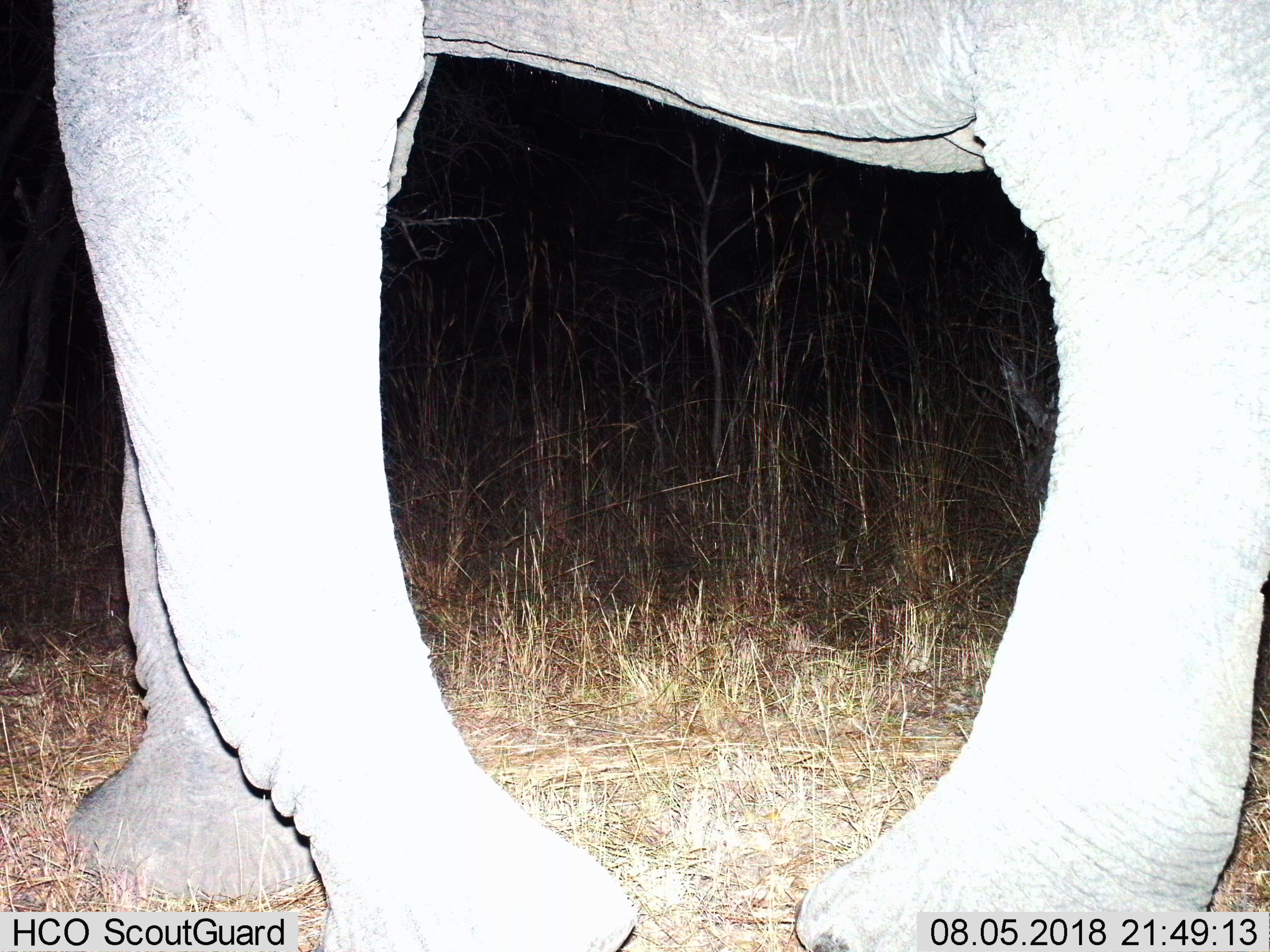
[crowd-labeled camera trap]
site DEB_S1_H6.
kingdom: Animalia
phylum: Chordata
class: Mammalia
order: Proboscidea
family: Elephantidae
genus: Loxodonta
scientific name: Loxodonta africana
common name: african bush elephant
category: elephant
Elephant (african bush elephant) (Loxodonta africana), count 1. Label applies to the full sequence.